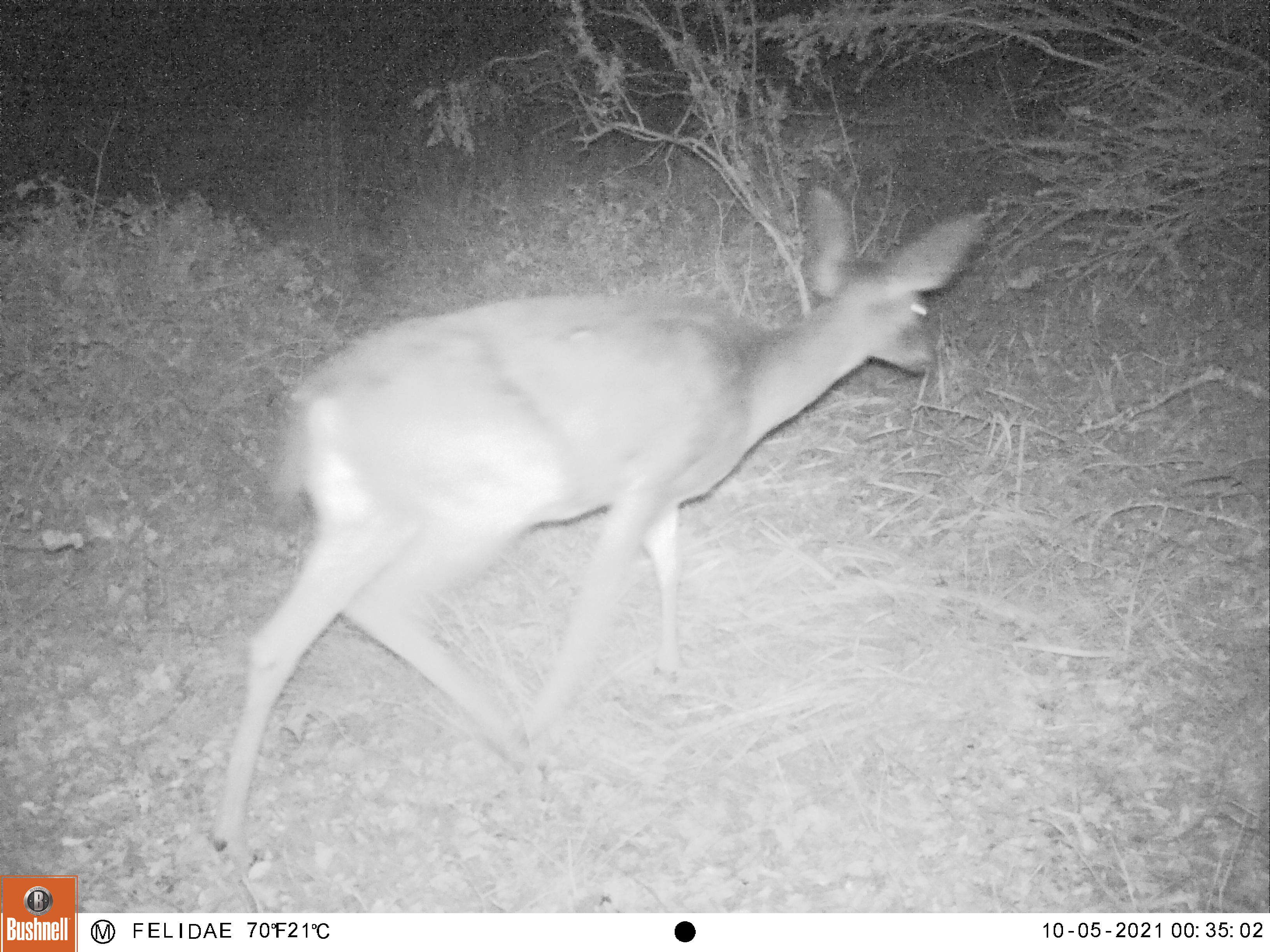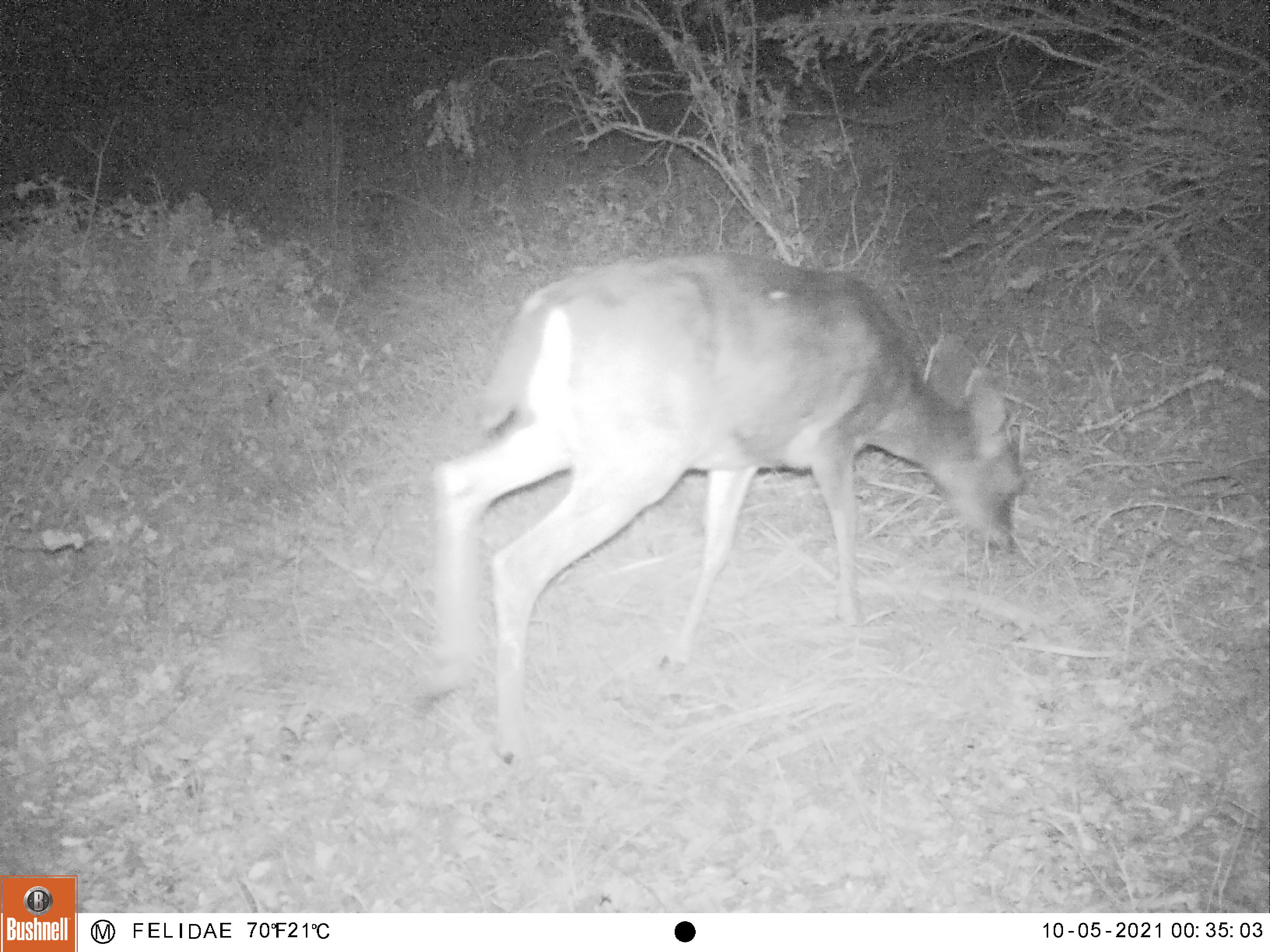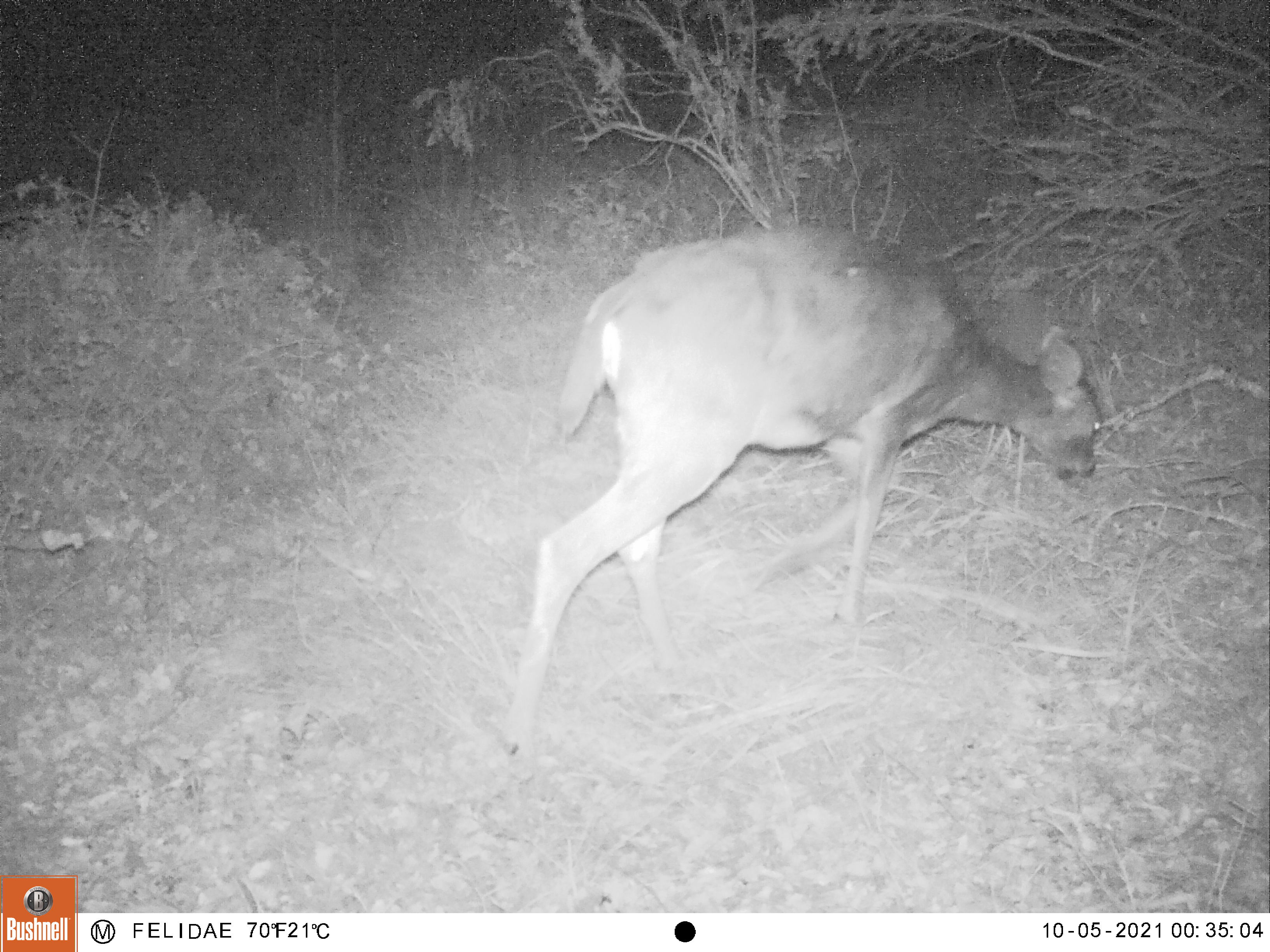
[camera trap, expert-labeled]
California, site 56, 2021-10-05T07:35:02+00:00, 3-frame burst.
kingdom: Animalia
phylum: Chordata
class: Mammalia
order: Artiodactyla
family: Cervidae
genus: Odocoileus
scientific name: Odocoileus hemionus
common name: mule deer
Mule deer (Odocoileus hemionus).